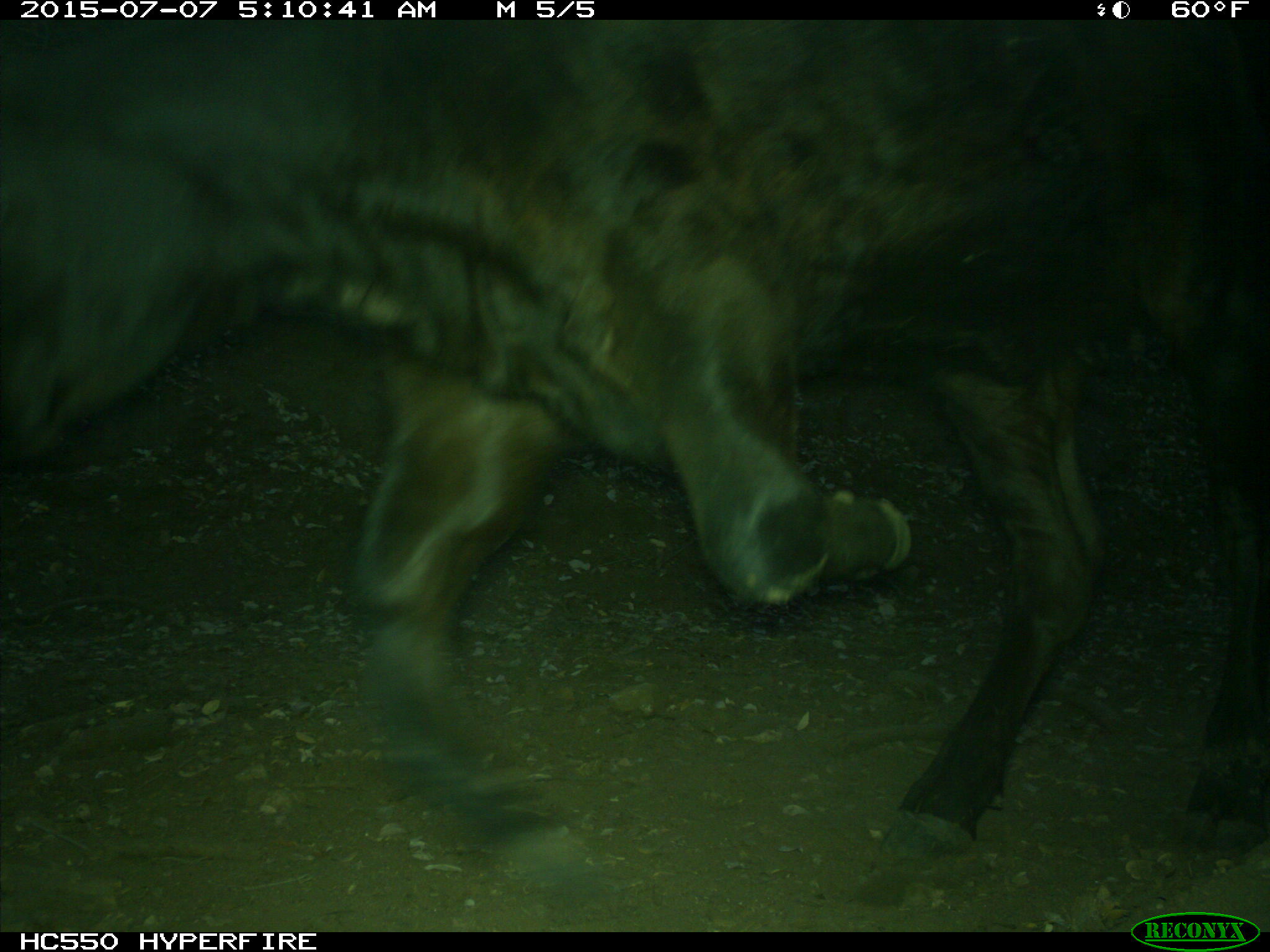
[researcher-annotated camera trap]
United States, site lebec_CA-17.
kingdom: Animalia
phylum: Chordata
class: Mammalia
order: Artiodactyla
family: Bovidae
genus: Bos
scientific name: Bos taurus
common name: domestic cow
Bos taurus (domestic cow).